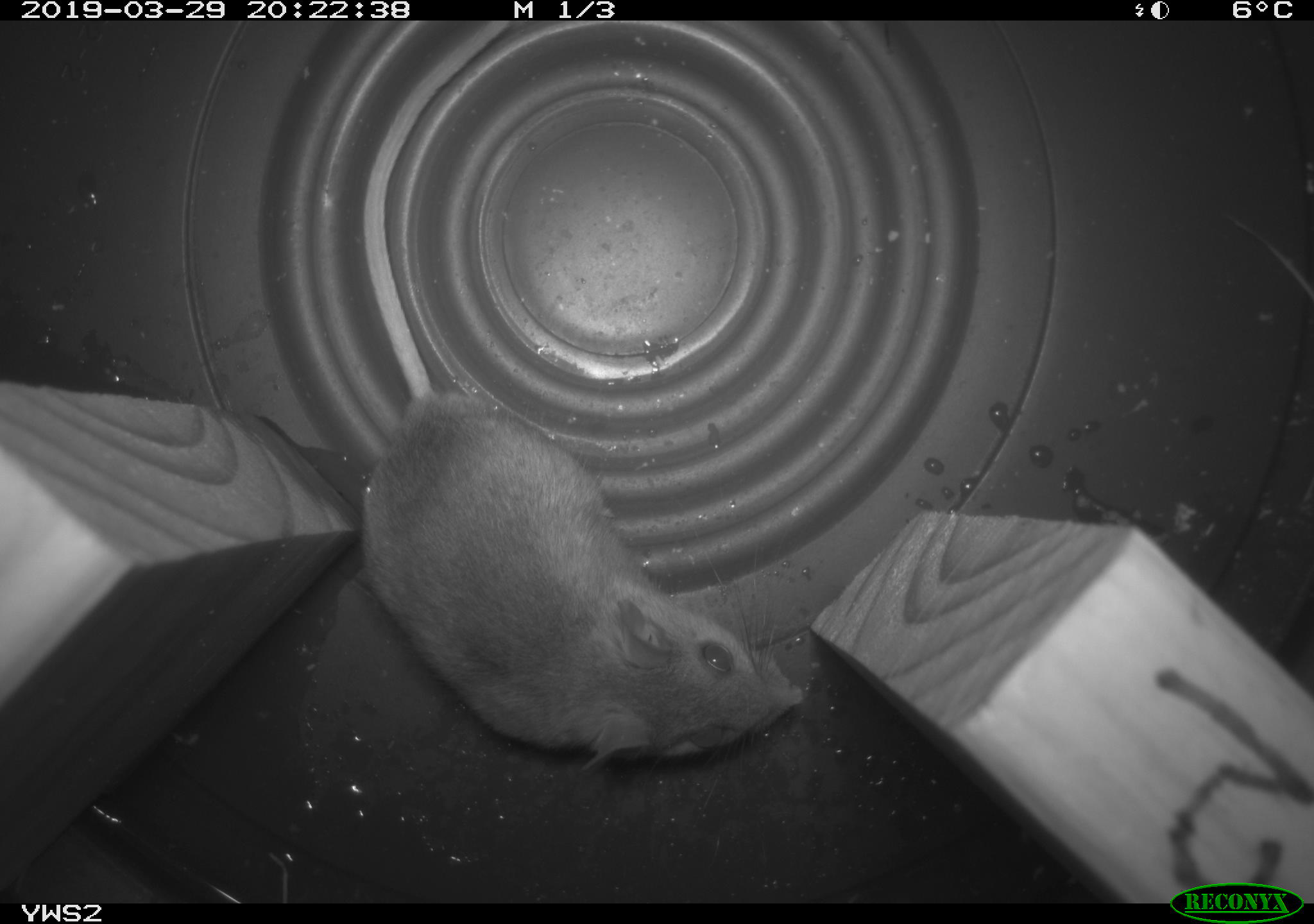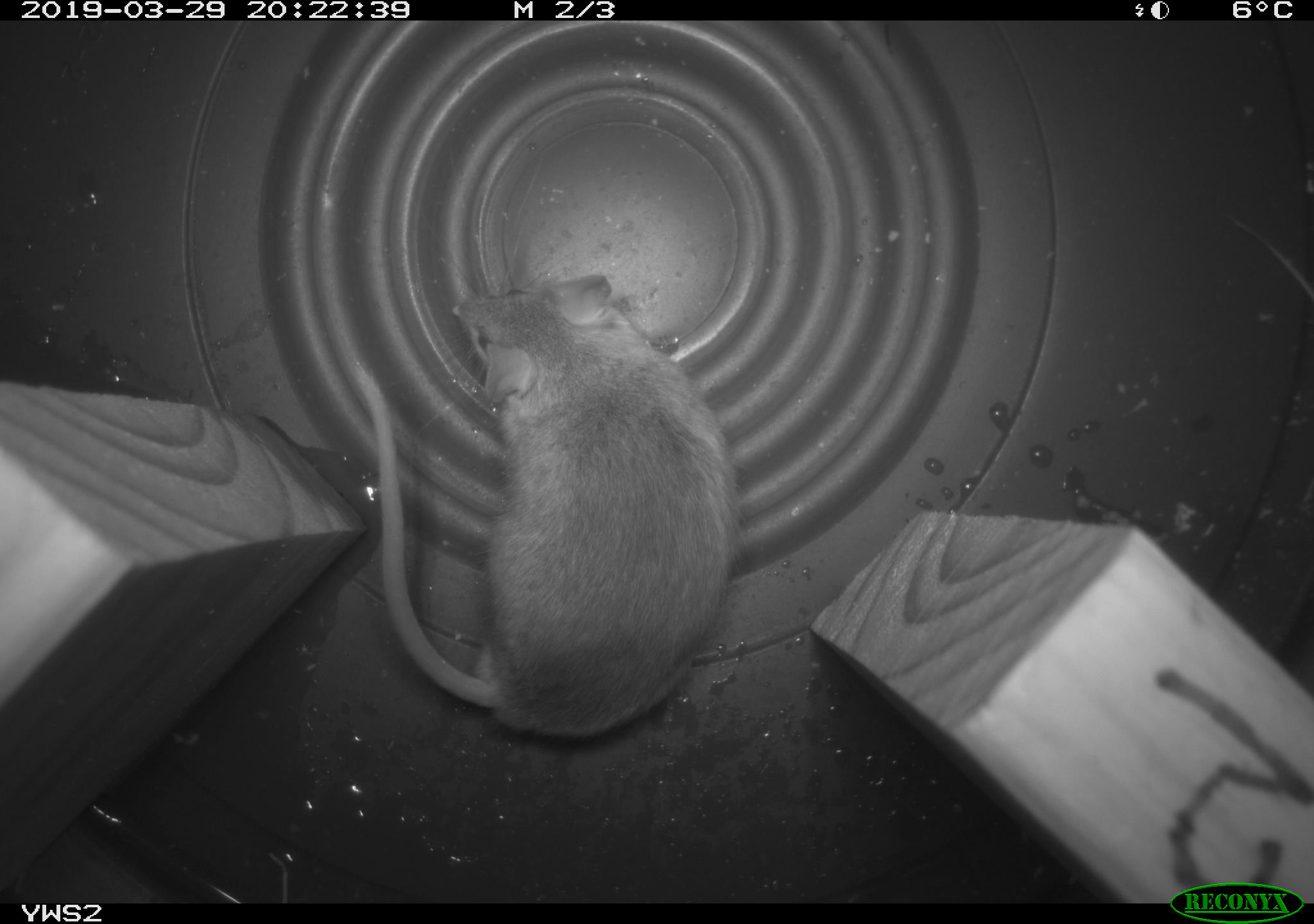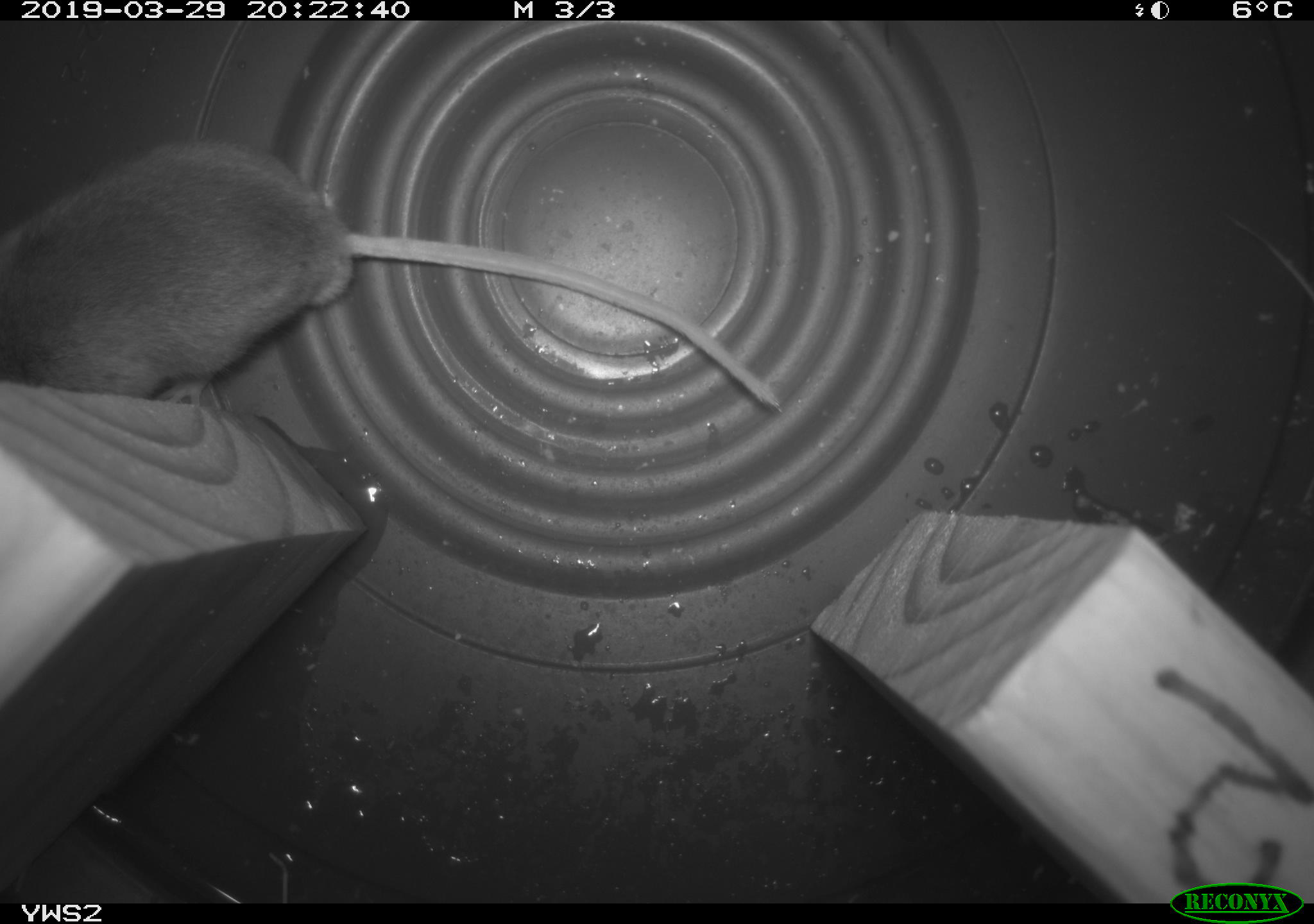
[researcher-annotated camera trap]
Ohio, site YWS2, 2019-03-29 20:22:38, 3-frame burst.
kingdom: Animalia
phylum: Chordata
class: Mammalia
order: Rodentia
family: Cricetidae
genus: Peromyscus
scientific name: Peromyscus leucopus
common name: white-footed mouse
White-footed mouse (Peromyscus leucopus).